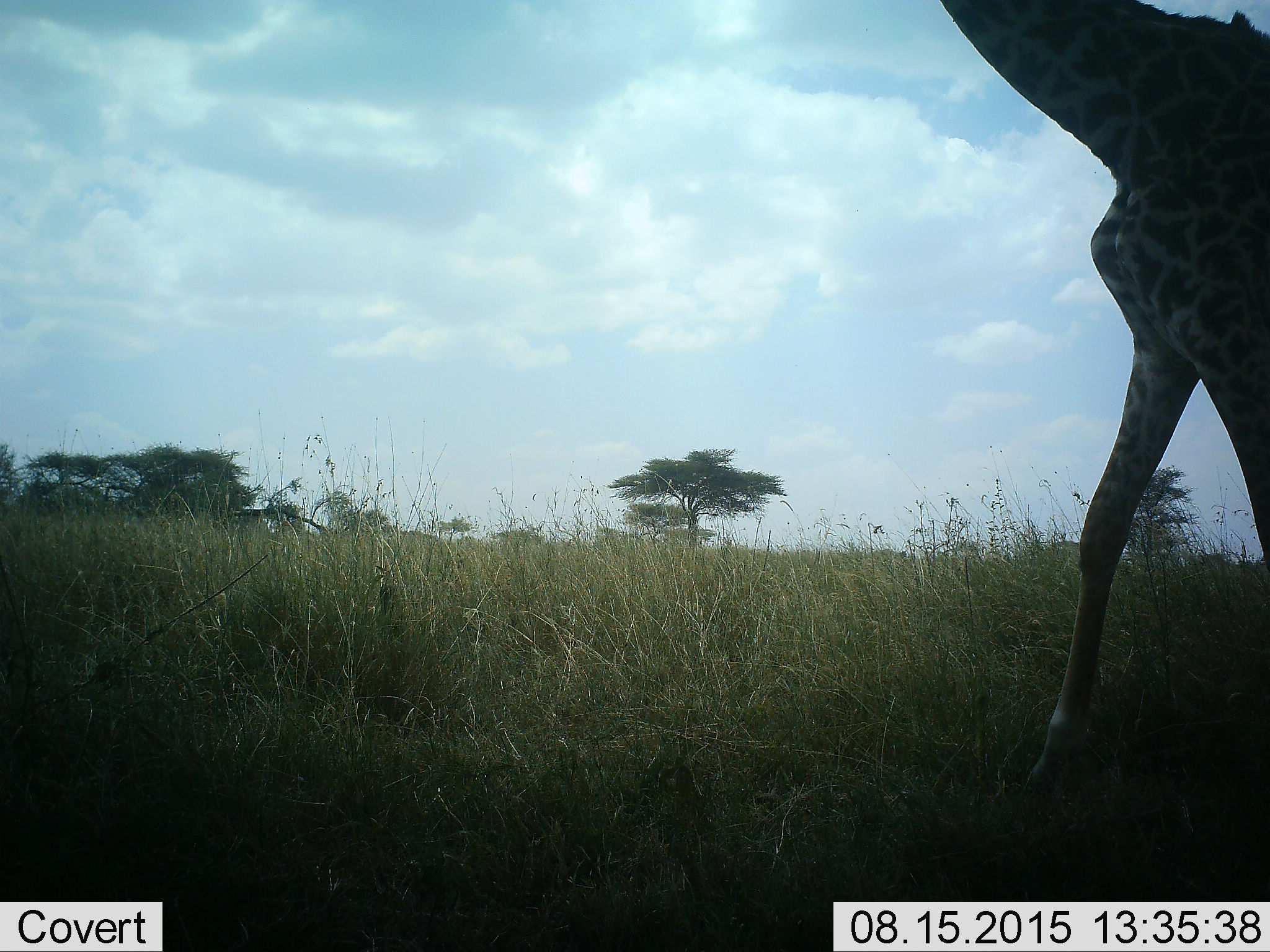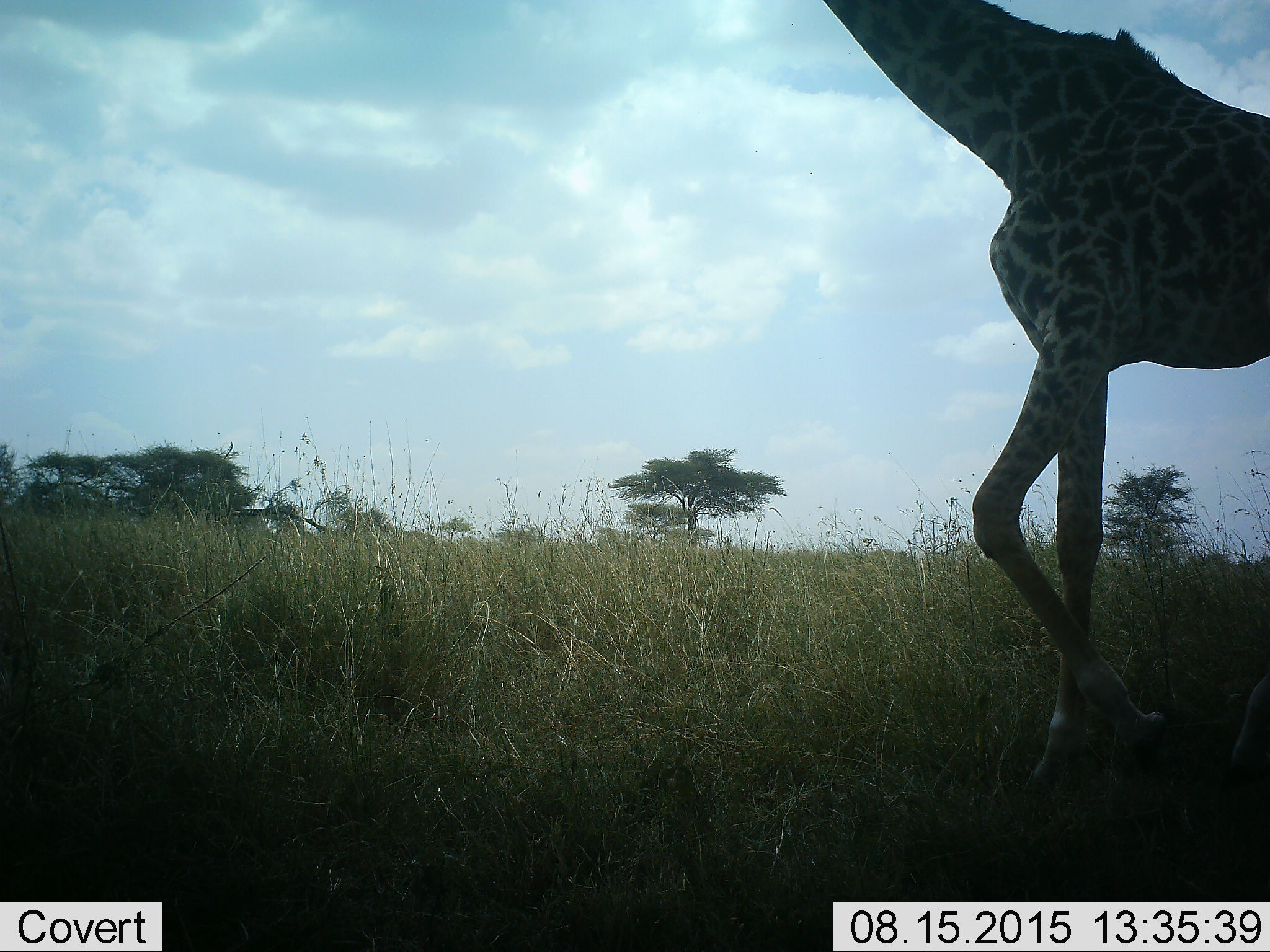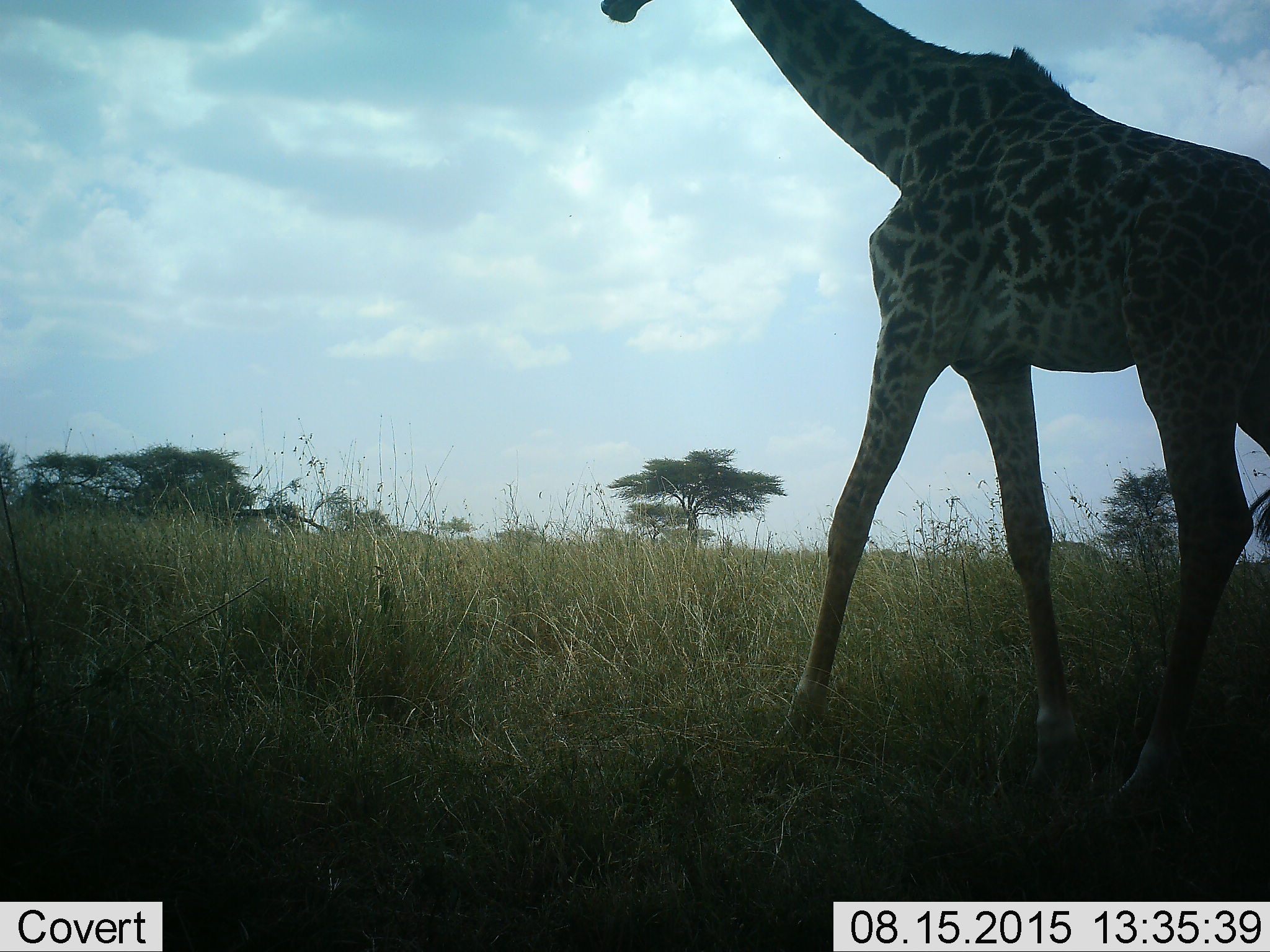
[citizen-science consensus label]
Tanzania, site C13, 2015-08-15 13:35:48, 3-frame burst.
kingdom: Animalia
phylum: Chordata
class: Mammalia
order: Artiodactyla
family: Giraffidae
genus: Giraffa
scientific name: Giraffa camelopardalis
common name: giraffe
Giraffe (Giraffa camelopardalis), count 1. Behavior (volunteer vote fractions): standing 5%, resting 11%, moving 89%, interacting 0%. Young present (vote fraction): 0%. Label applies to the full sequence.